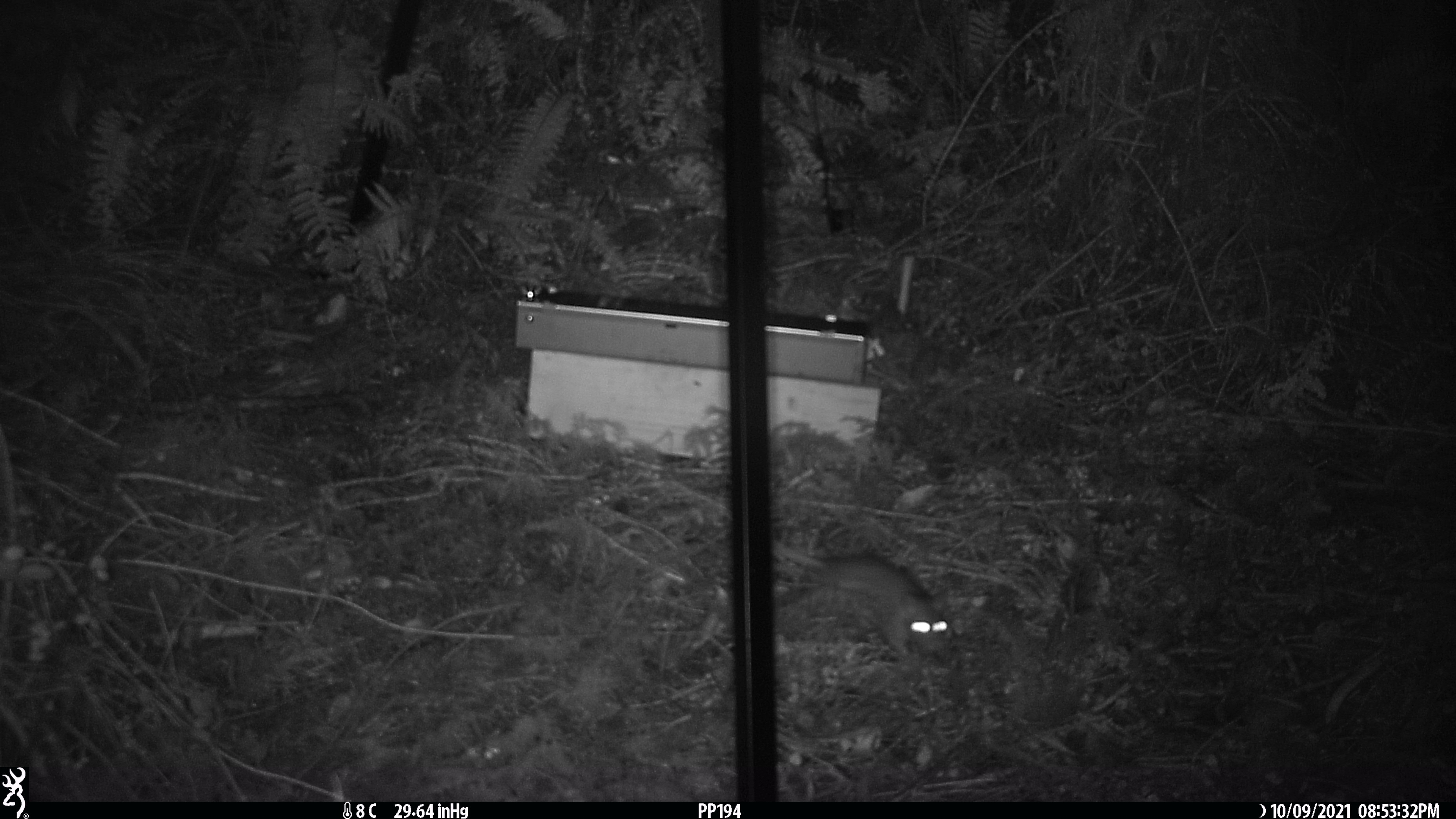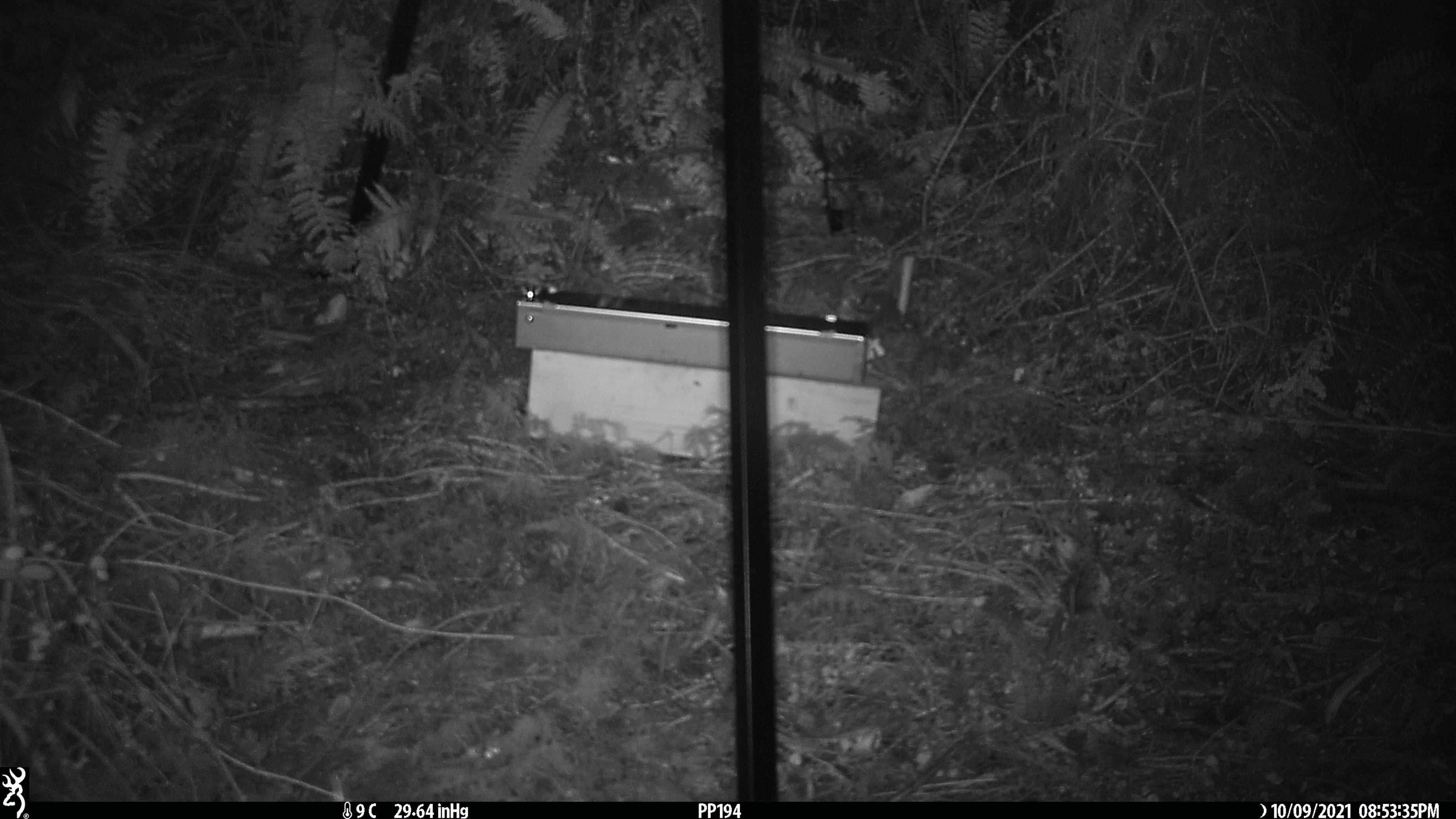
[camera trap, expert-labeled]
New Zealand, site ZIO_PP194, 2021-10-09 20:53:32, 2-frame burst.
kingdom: Animalia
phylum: Chordata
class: Mammalia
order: Rodentia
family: Muridae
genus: Rattus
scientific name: Rattus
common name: rat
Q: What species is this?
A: Rat (Rattus).